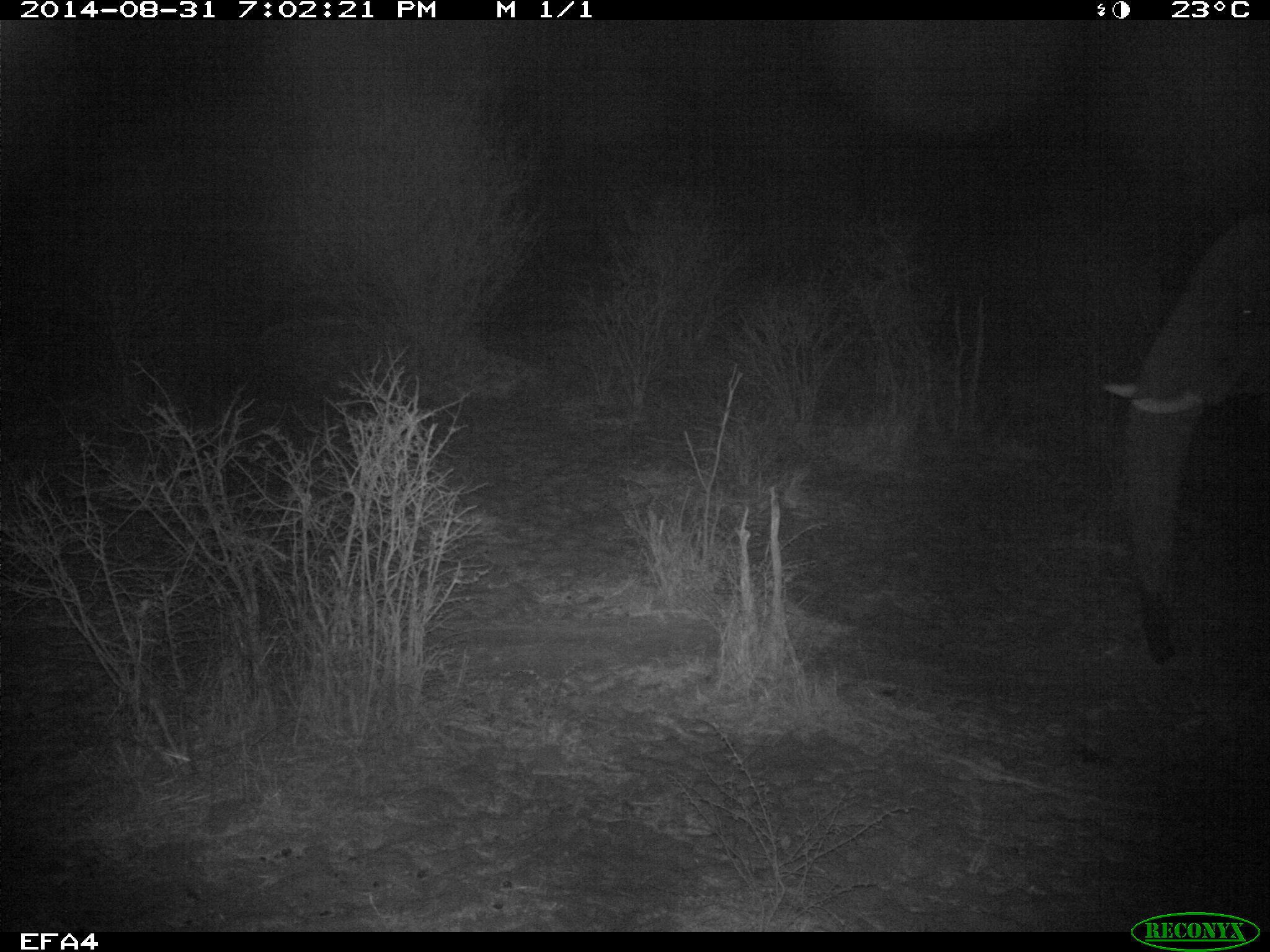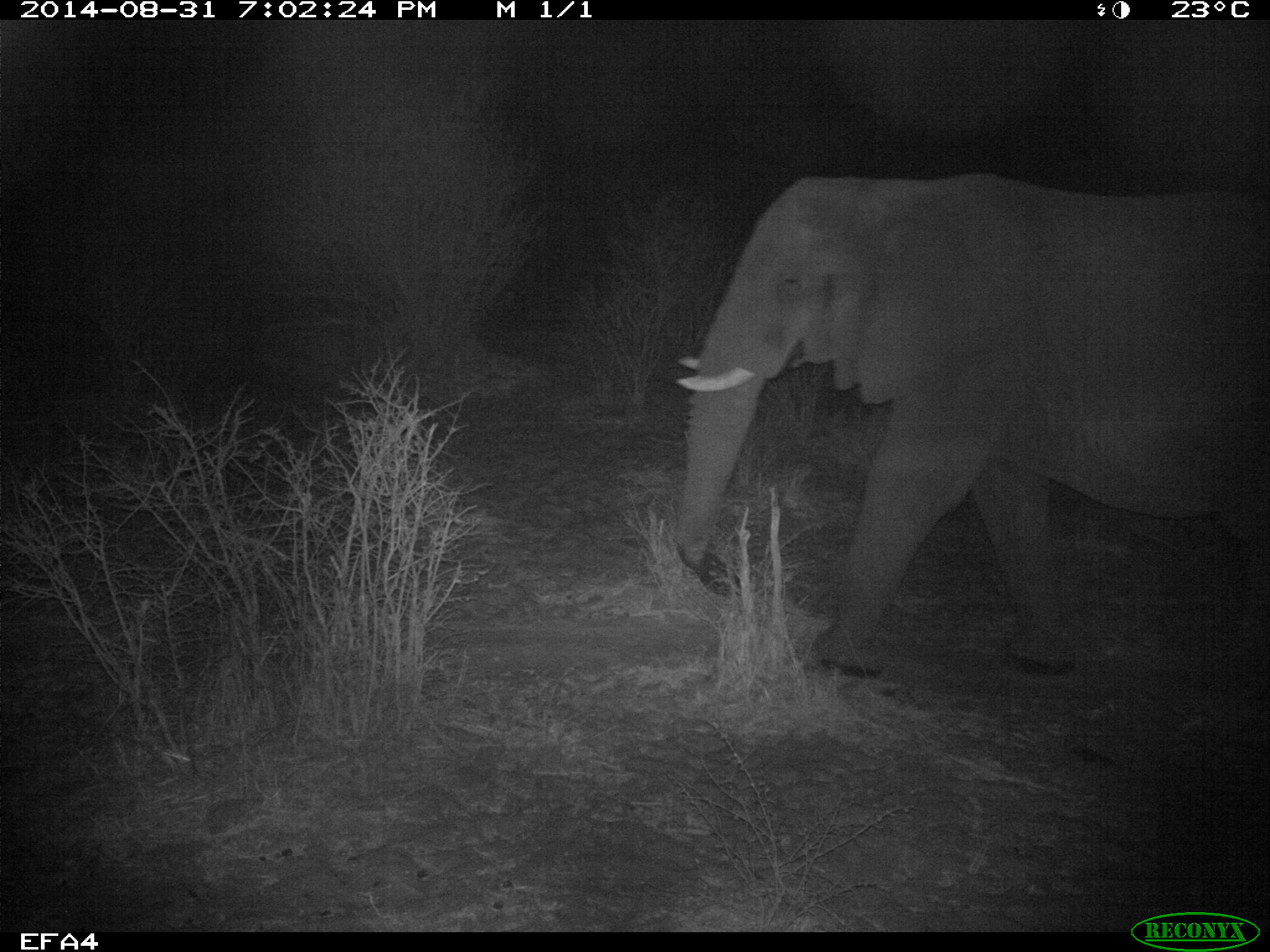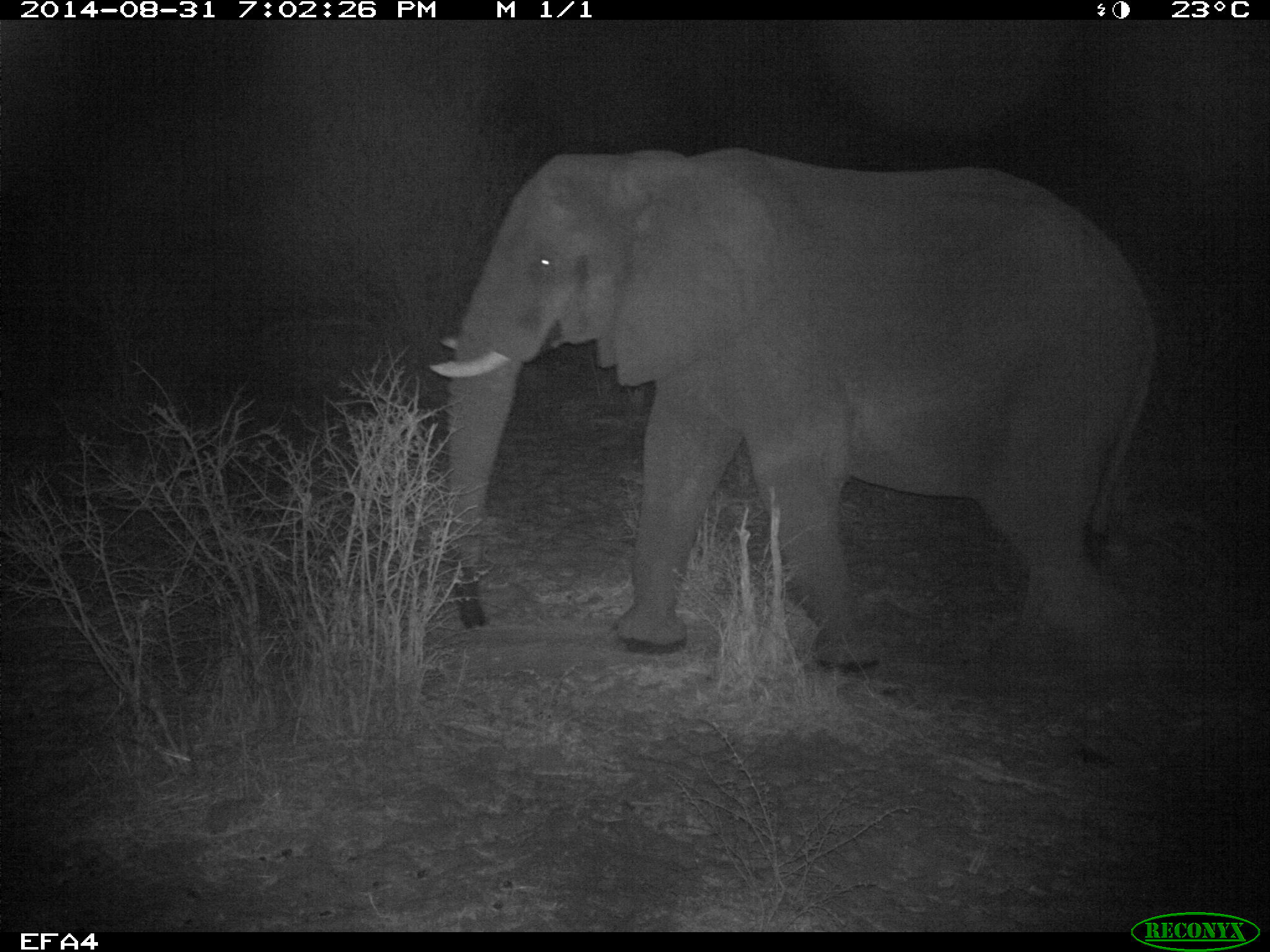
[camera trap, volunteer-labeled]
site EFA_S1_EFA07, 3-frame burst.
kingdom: Animalia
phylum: Chordata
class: Mammalia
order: Proboscidea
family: Elephantidae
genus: Loxodonta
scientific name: Loxodonta africana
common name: african bush elephant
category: elephant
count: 1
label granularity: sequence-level